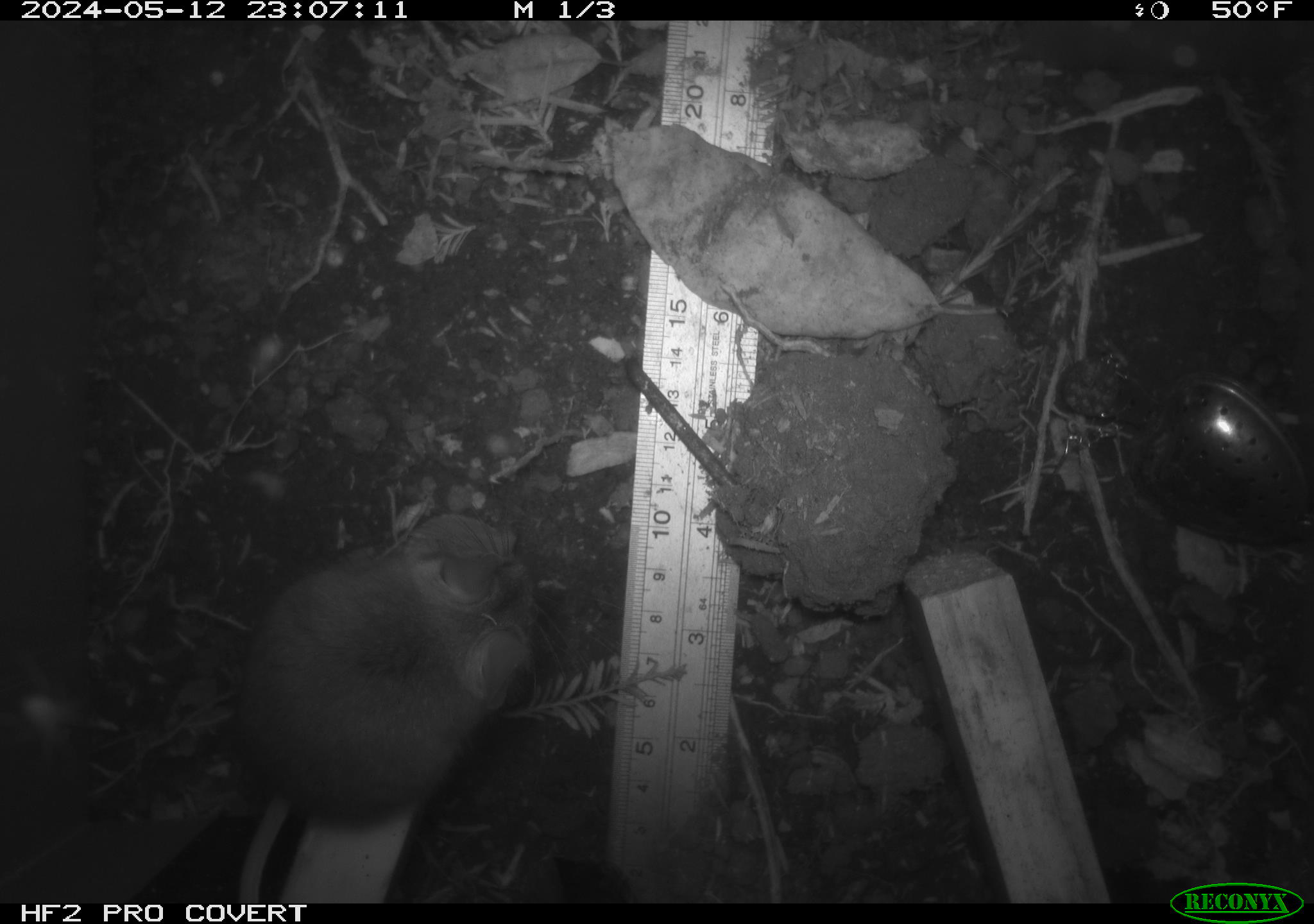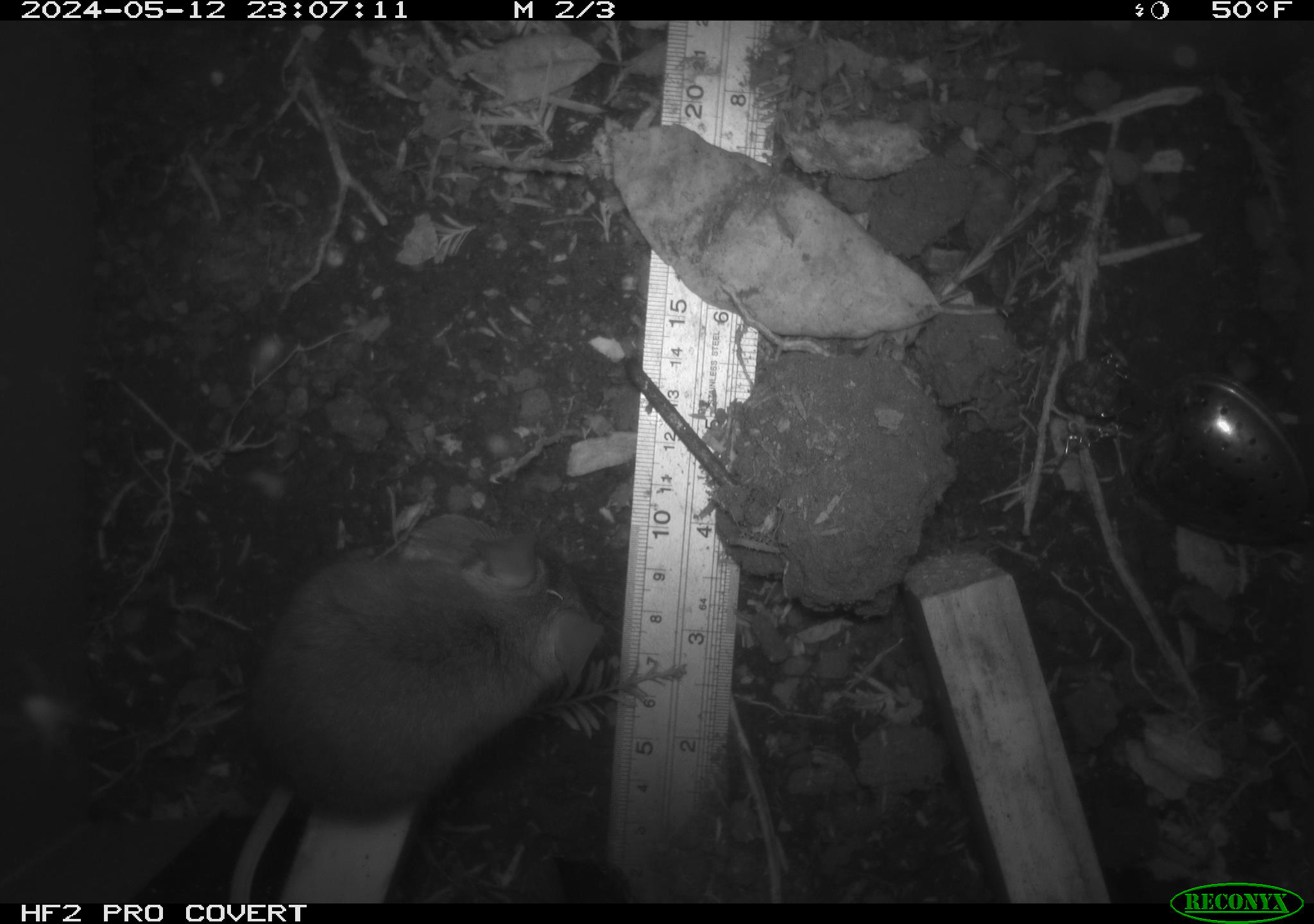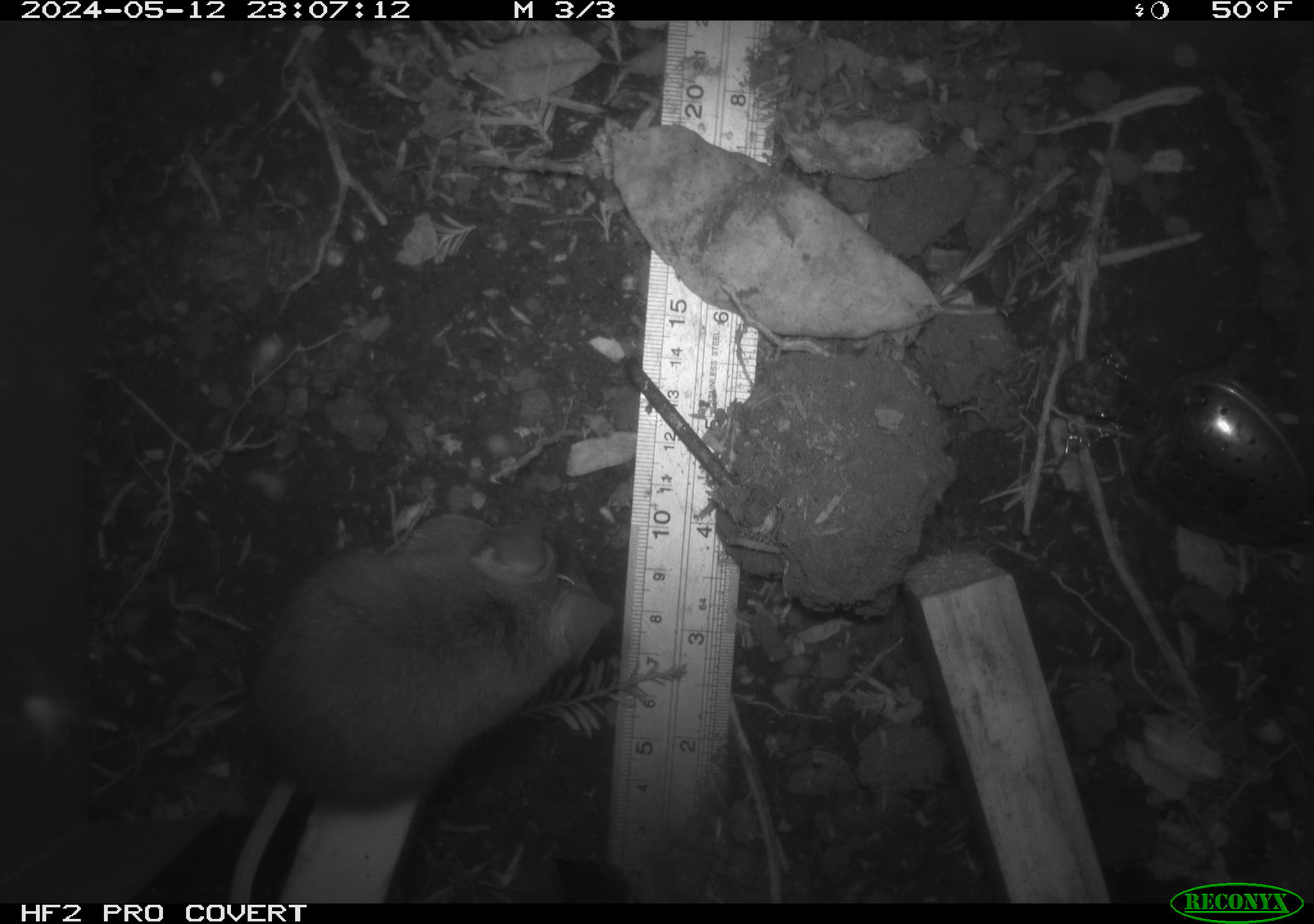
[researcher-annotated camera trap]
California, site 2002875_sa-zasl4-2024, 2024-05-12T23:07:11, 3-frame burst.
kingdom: Animalia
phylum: Chordata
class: Mammalia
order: Rodentia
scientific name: Rodentia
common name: rodent